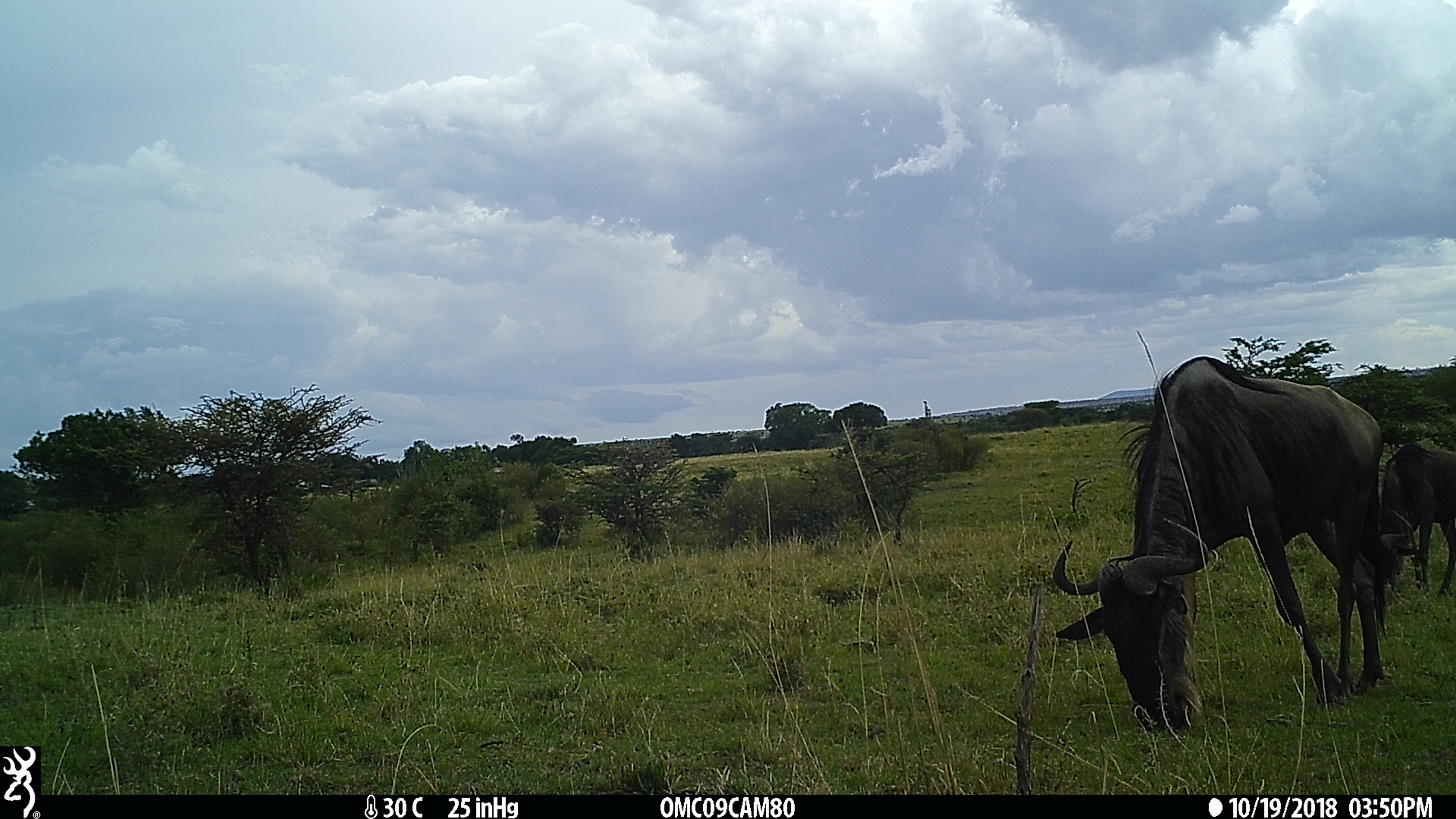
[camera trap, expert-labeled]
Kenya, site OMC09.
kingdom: Animalia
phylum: Chordata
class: Mammalia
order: Artiodactyla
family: Bovidae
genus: Connochaetes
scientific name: Connochaetes taurinus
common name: blue wildebeest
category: wildebeest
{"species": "wildebeest (blue wildebeest) (Connochaetes taurinus)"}